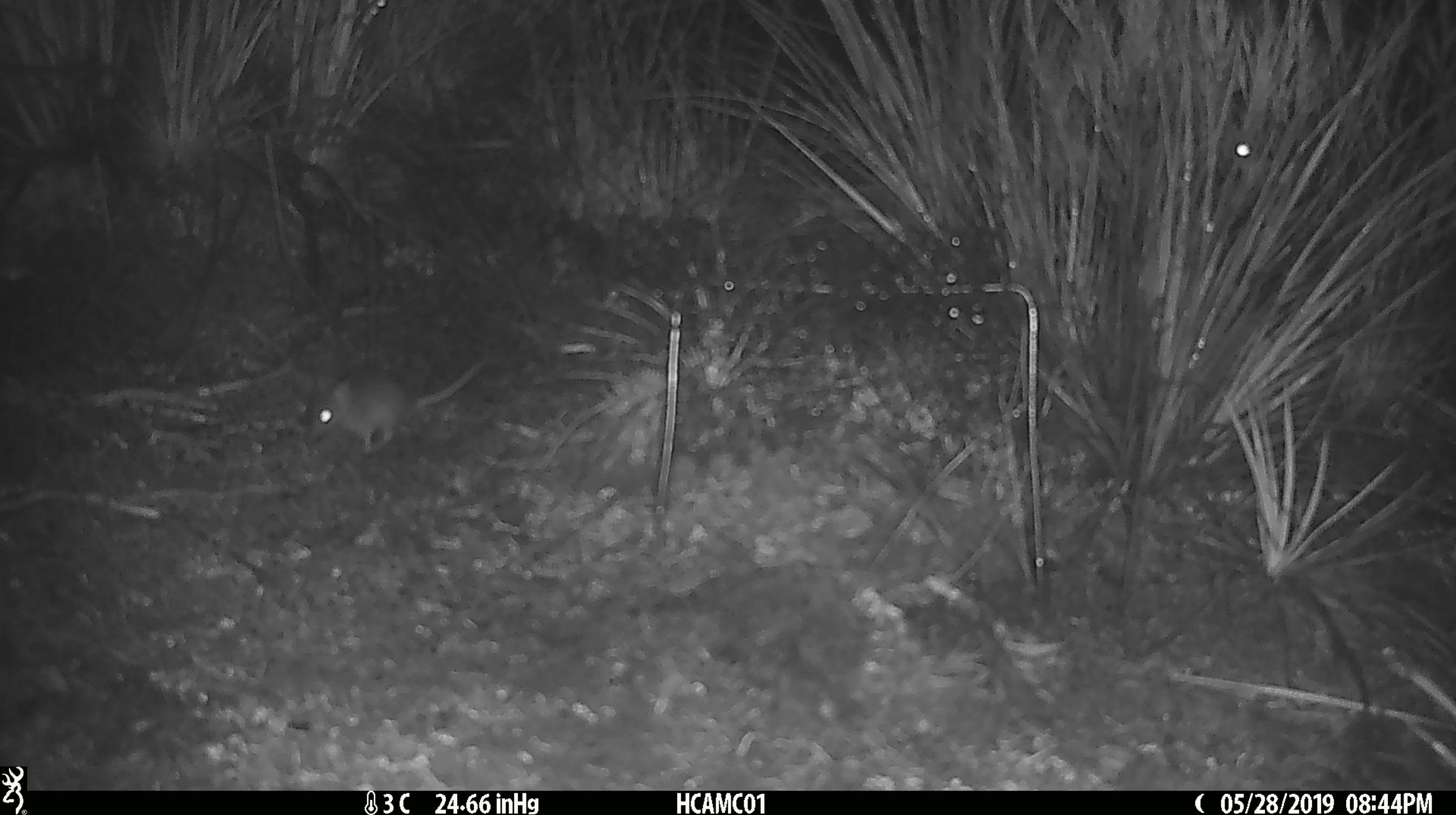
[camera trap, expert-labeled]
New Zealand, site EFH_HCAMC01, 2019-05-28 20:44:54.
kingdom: Animalia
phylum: Chordata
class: Mammalia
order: Rodentia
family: Muridae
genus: Rattus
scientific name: Rattus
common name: rat